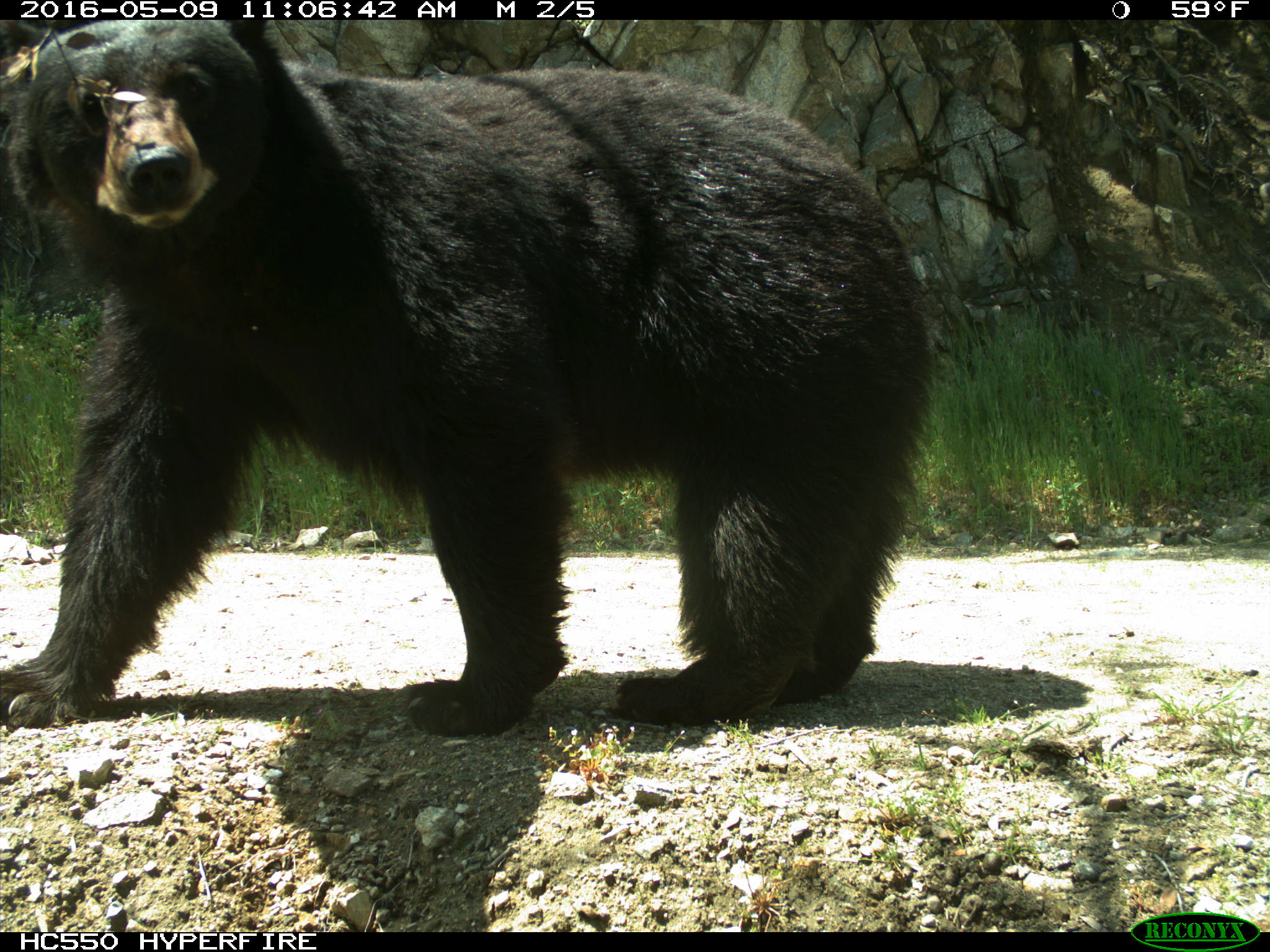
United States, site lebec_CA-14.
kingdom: Animalia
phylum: Chordata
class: Mammalia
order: Carnivora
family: Ursidae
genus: Ursus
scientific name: Ursus americanus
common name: american black bear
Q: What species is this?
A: Ursus americanus (american black bear).